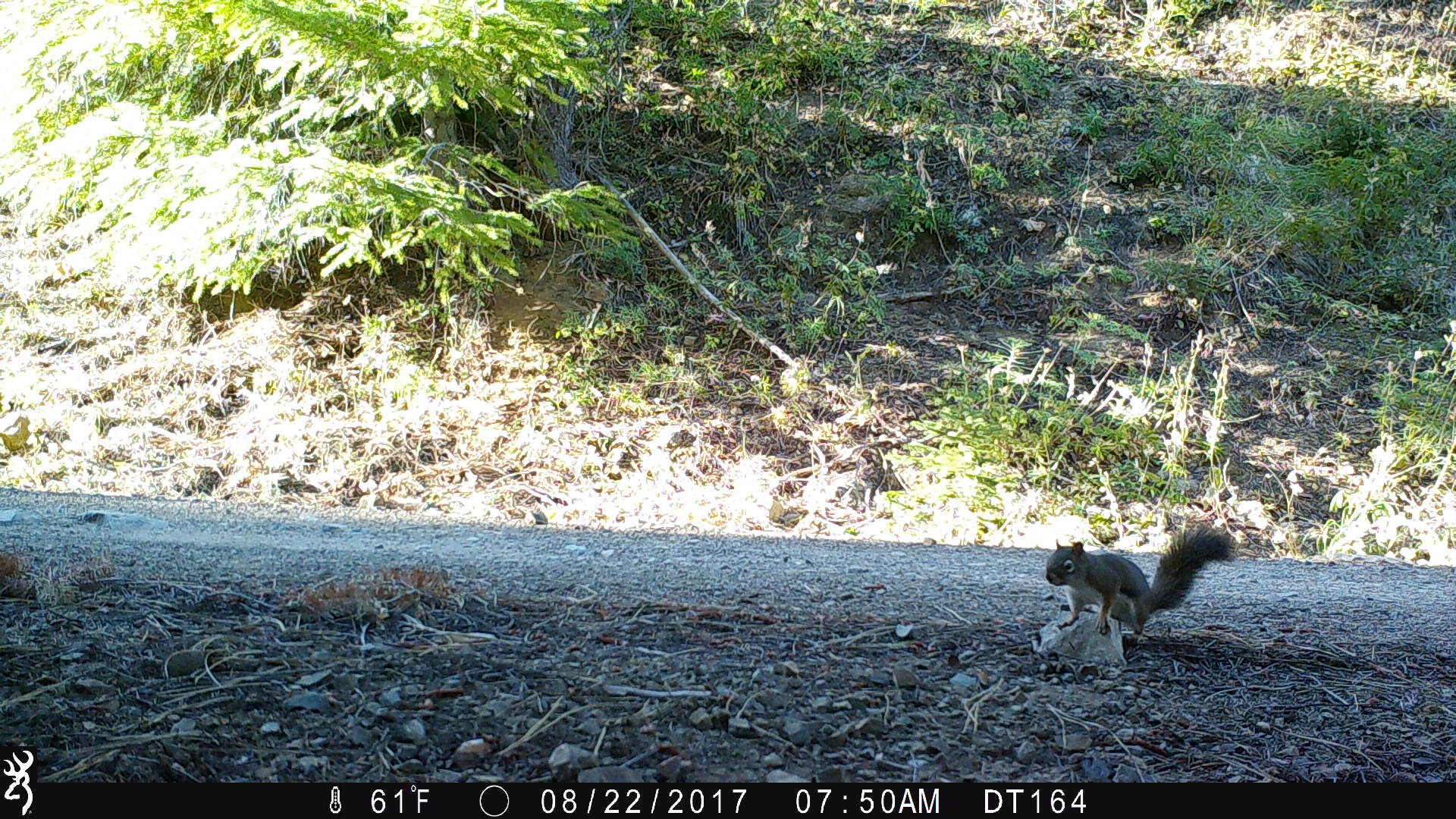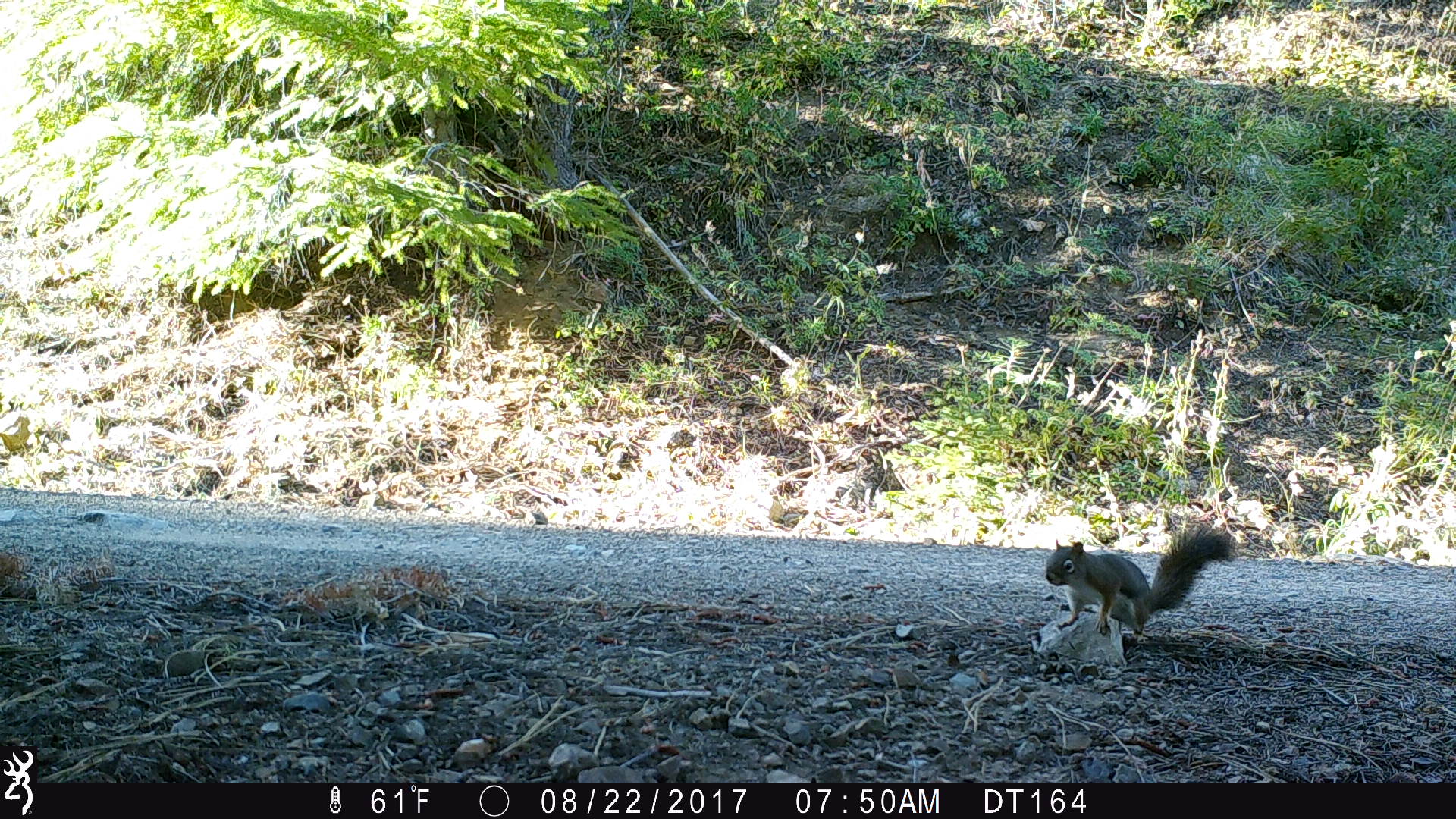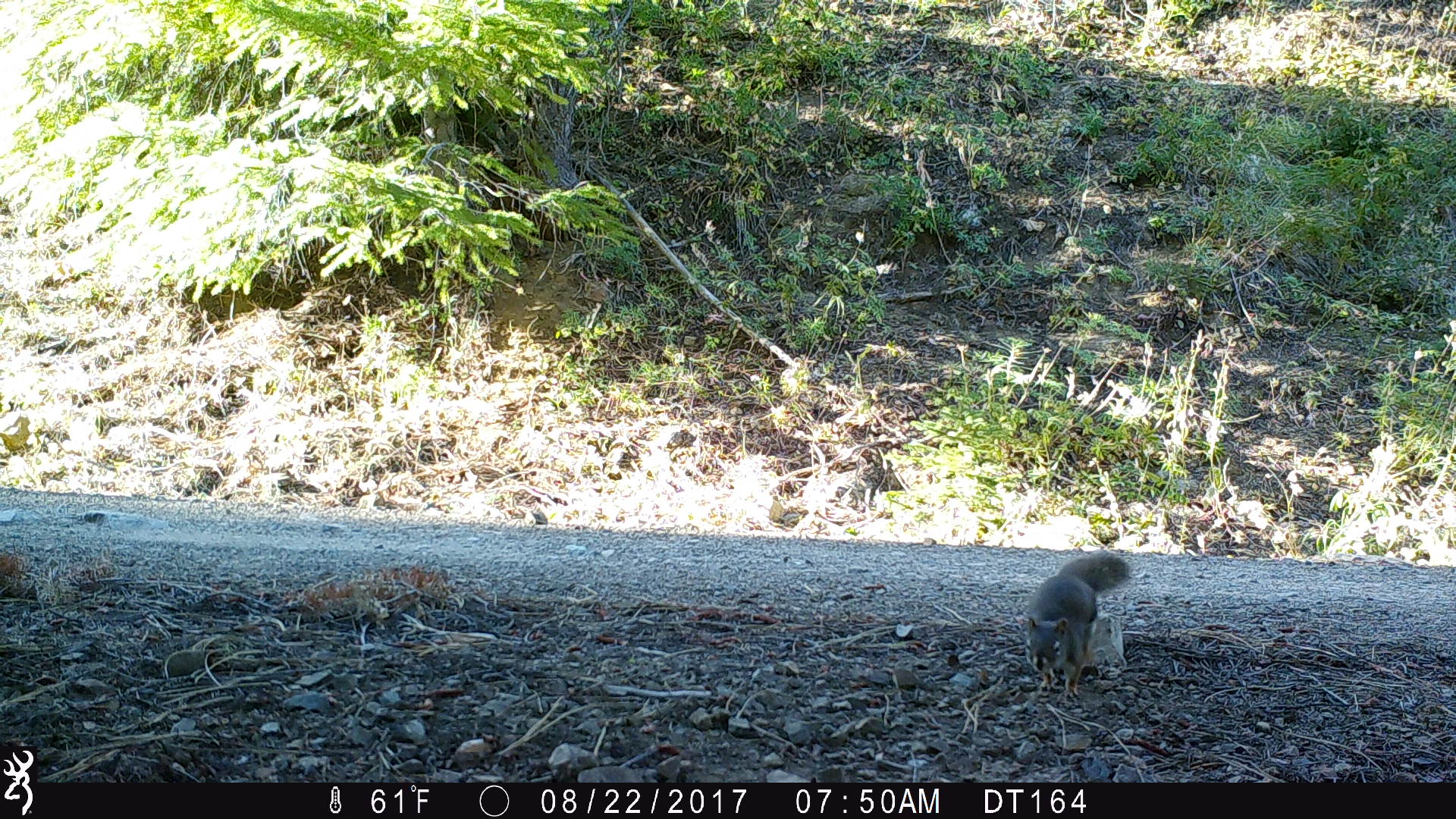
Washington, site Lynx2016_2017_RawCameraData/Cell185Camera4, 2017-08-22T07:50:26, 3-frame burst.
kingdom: Animalia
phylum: Chordata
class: Mammalia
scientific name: Mammalia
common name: small mammal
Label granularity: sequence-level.